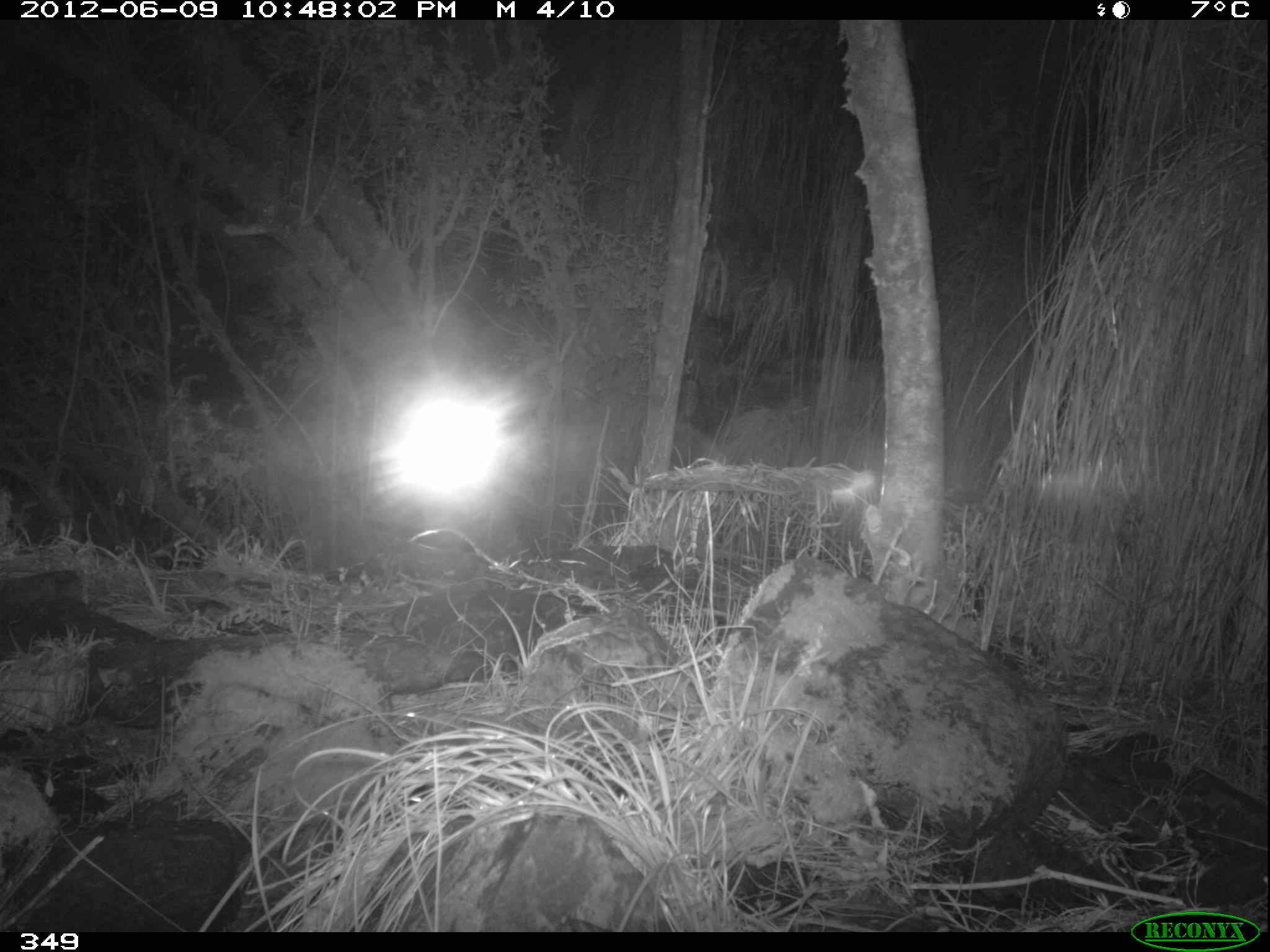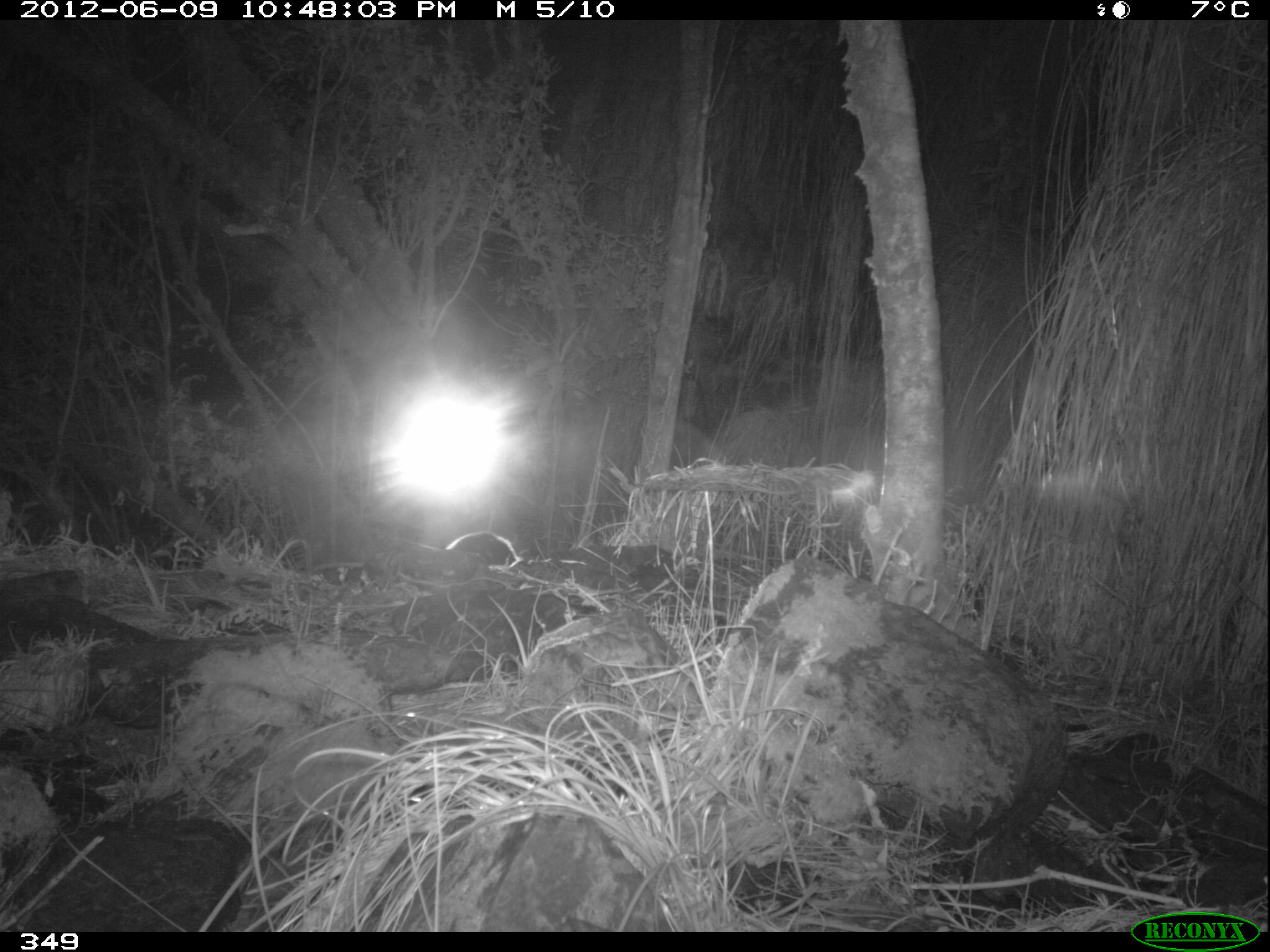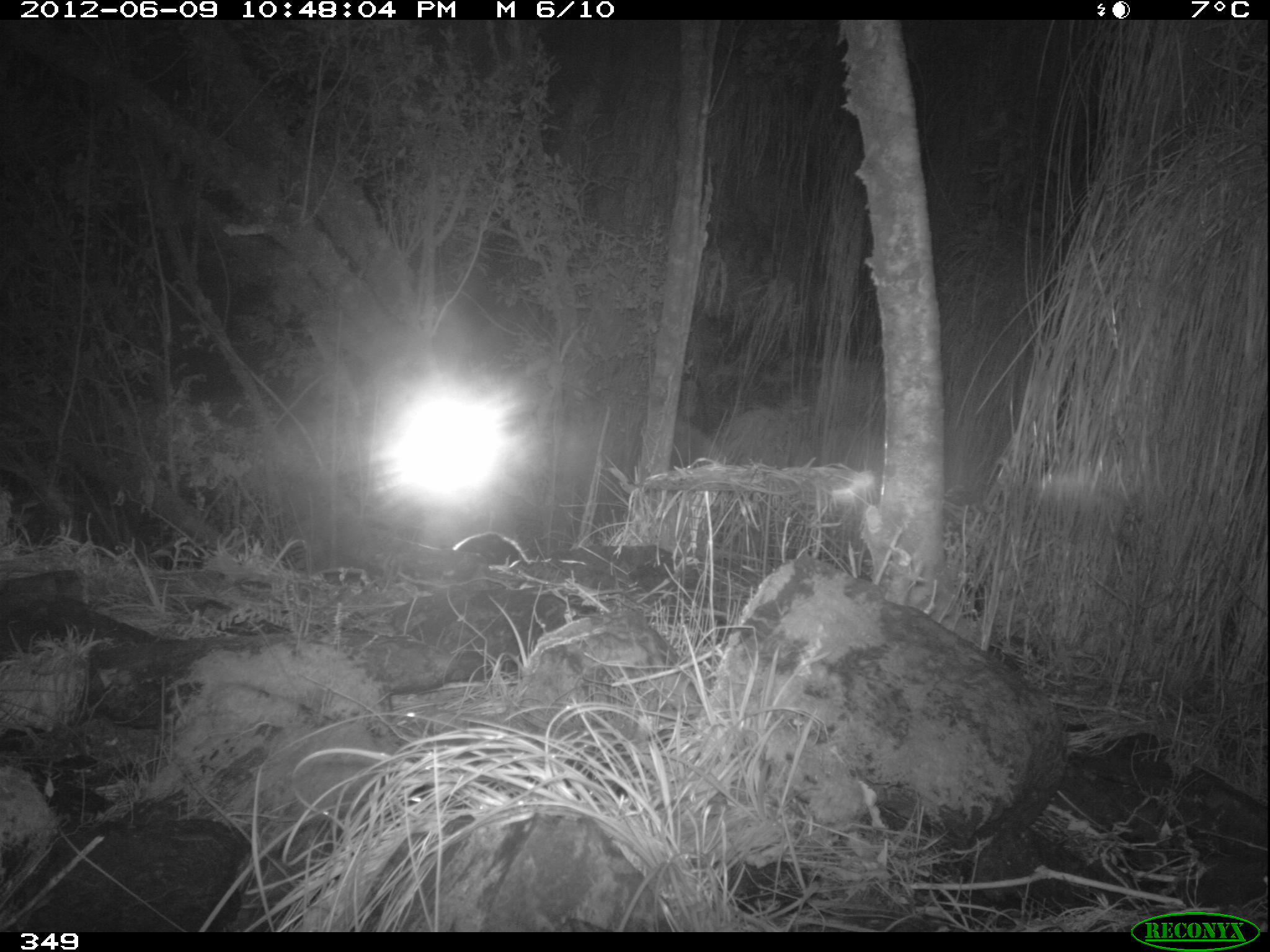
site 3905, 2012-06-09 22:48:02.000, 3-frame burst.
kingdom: Animalia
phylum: Chordata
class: Mammalia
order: Didelphimorphia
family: Didelphidae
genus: Didelphis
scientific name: Didelphis pernigra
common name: andean white-eared opossum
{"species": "Didelphis pernigra (andean white-eared opossum)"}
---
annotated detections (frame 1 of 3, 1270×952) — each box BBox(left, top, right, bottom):
didelphis pernigra: BBox(408, 527, 498, 566)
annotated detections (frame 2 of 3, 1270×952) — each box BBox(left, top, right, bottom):
didelphis pernigra: BBox(444, 530, 519, 566)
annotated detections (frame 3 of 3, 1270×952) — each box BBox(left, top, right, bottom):
didelphis pernigra: BBox(452, 531, 529, 568)